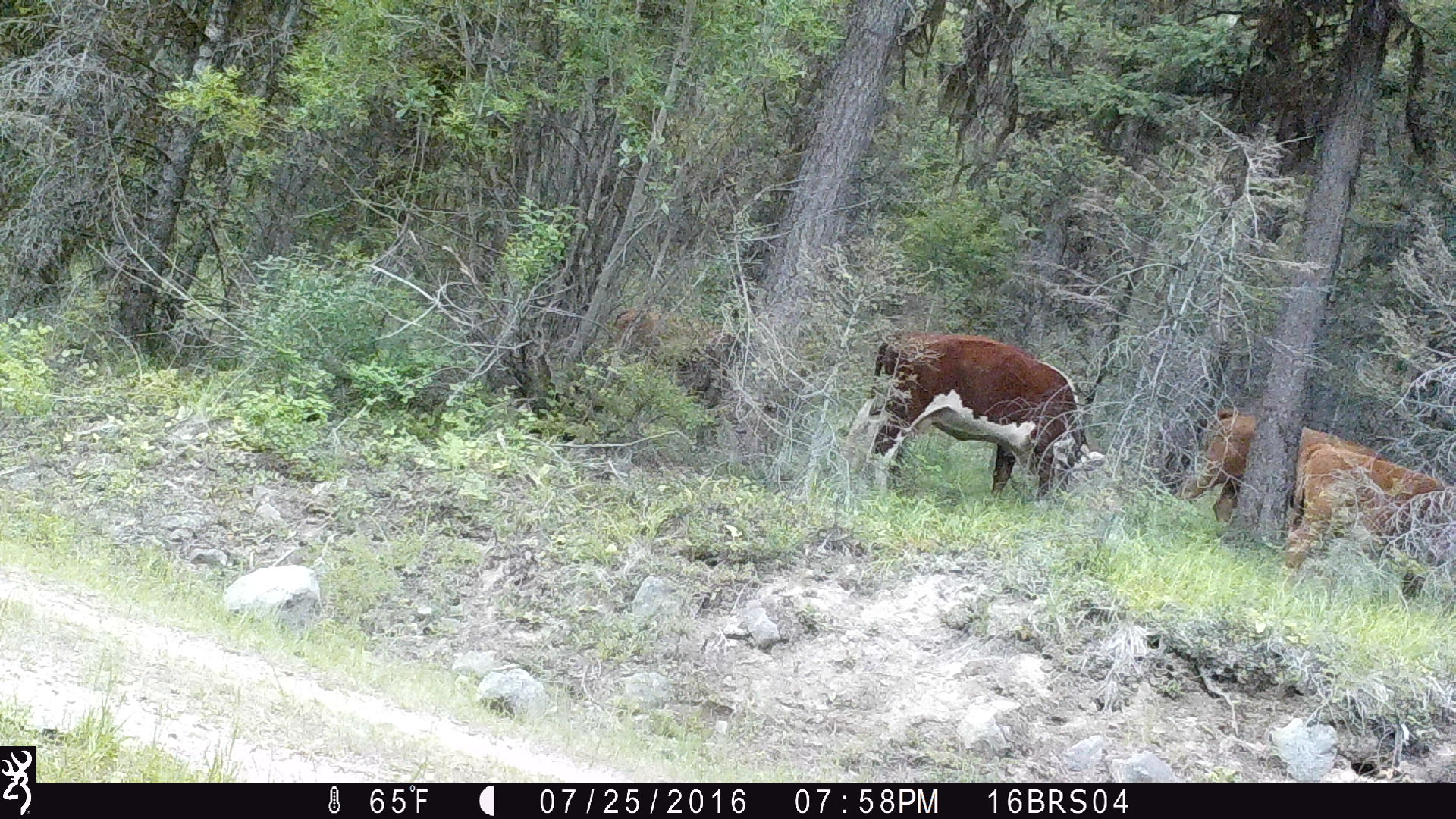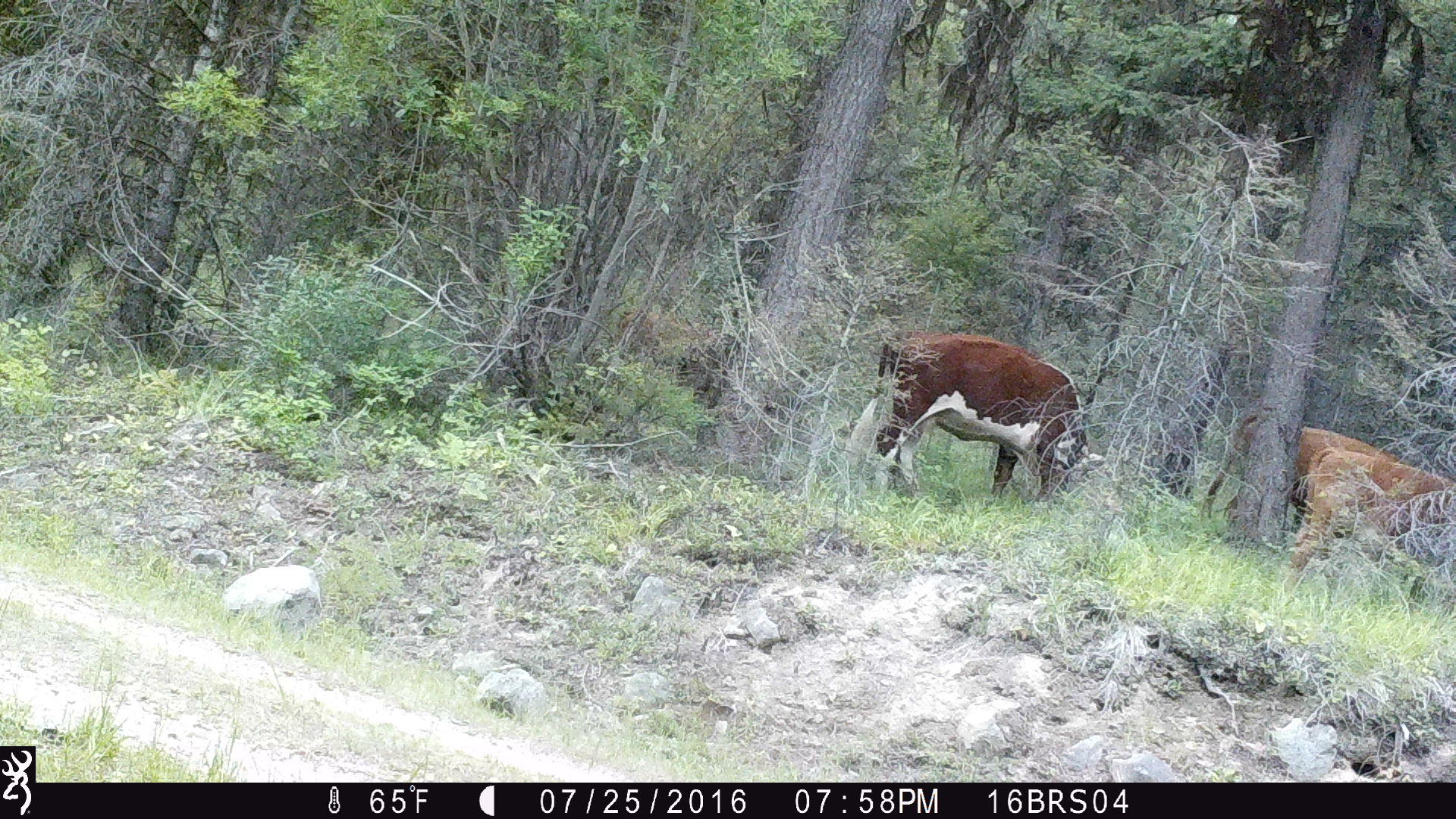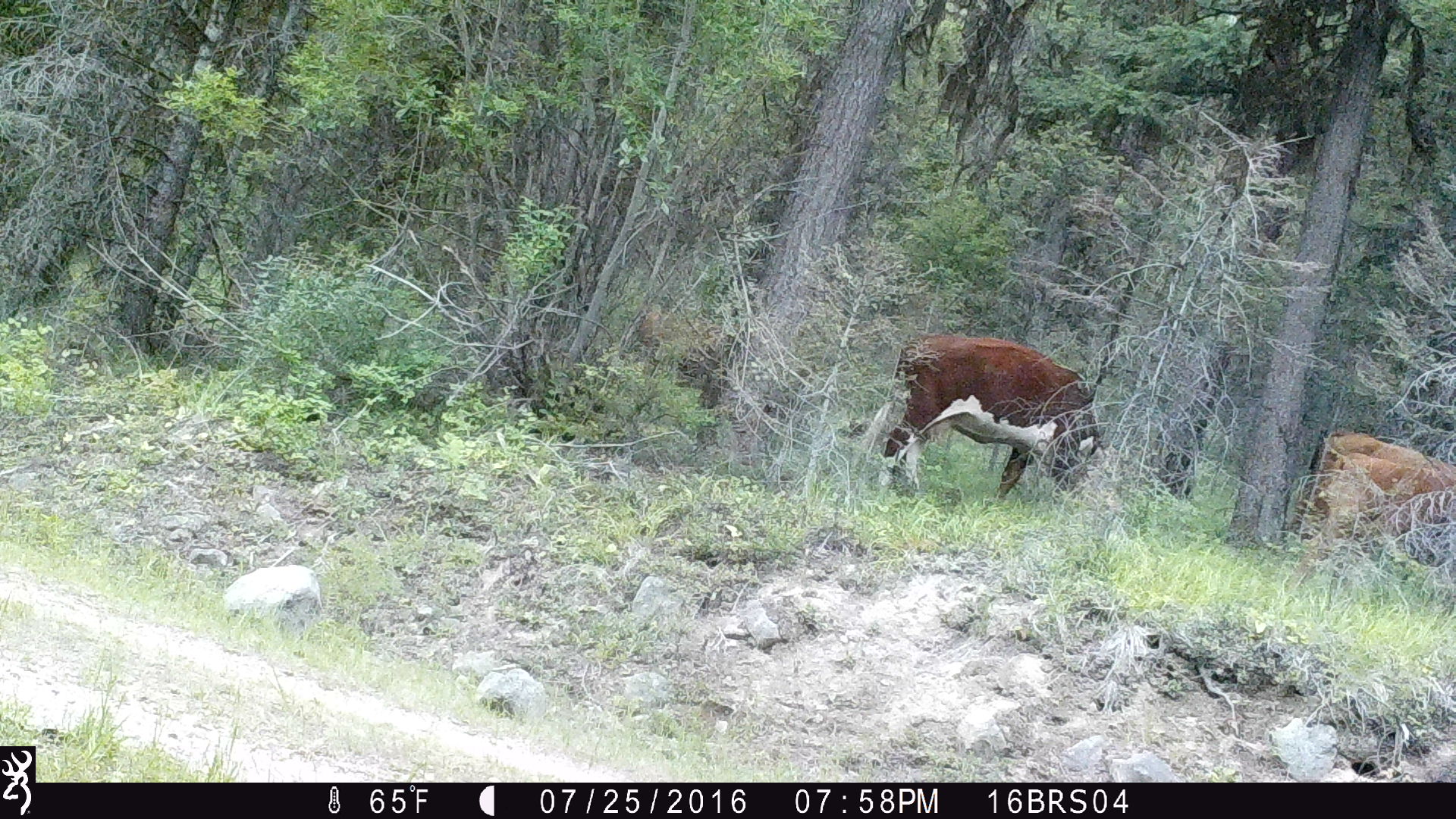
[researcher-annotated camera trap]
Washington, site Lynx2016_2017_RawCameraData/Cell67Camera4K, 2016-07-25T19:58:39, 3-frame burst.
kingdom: Animalia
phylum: Chordata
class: Mammalia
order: Artiodactyla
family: Bovidae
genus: Bos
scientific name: Bos taurus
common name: domestic cattle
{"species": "domestic cattle (Bos taurus)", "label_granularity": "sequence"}